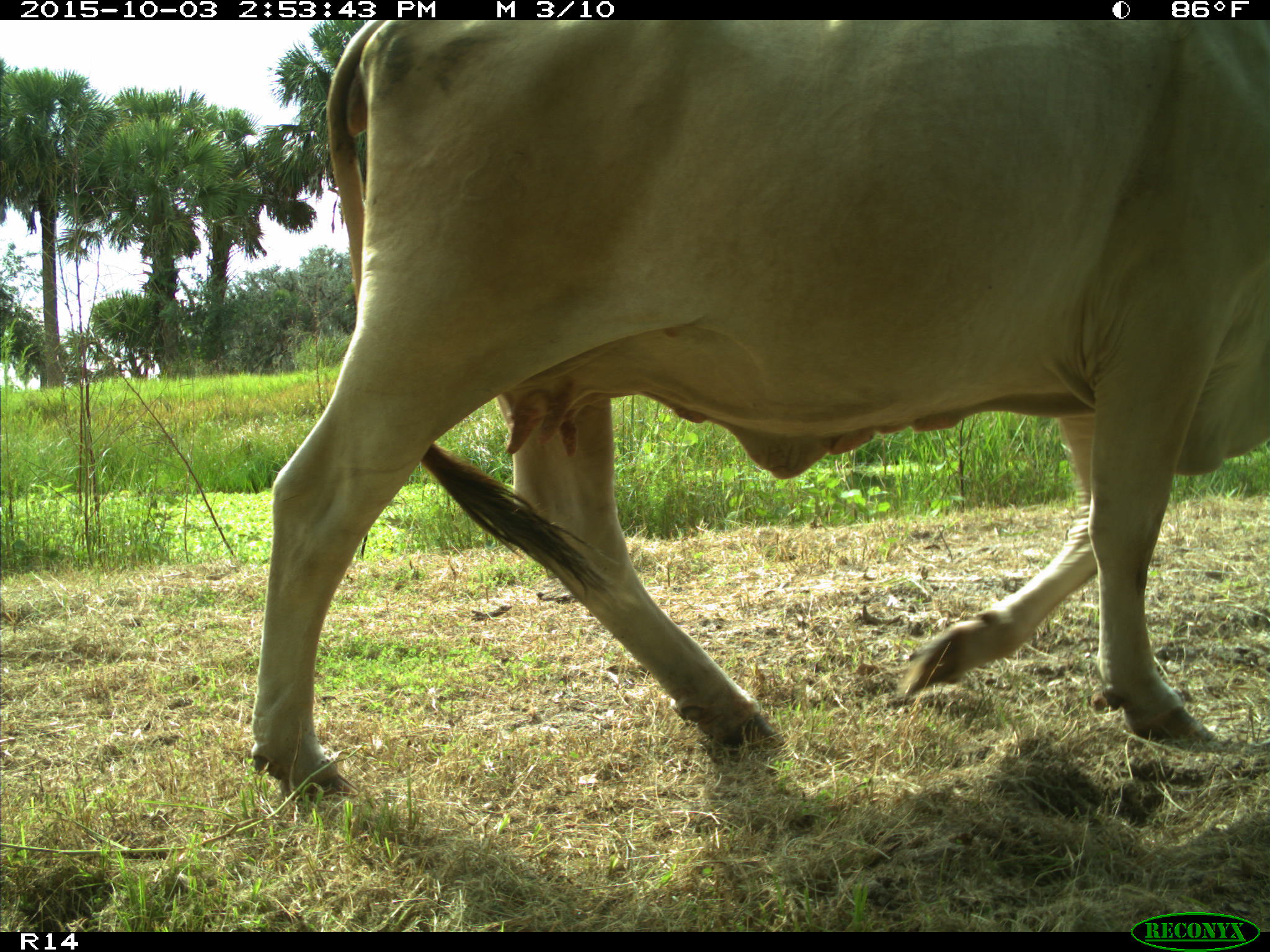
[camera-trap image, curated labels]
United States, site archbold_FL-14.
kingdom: Animalia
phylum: Chordata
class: Mammalia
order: Artiodactyla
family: Bovidae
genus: Bos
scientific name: Bos taurus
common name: domestic cow